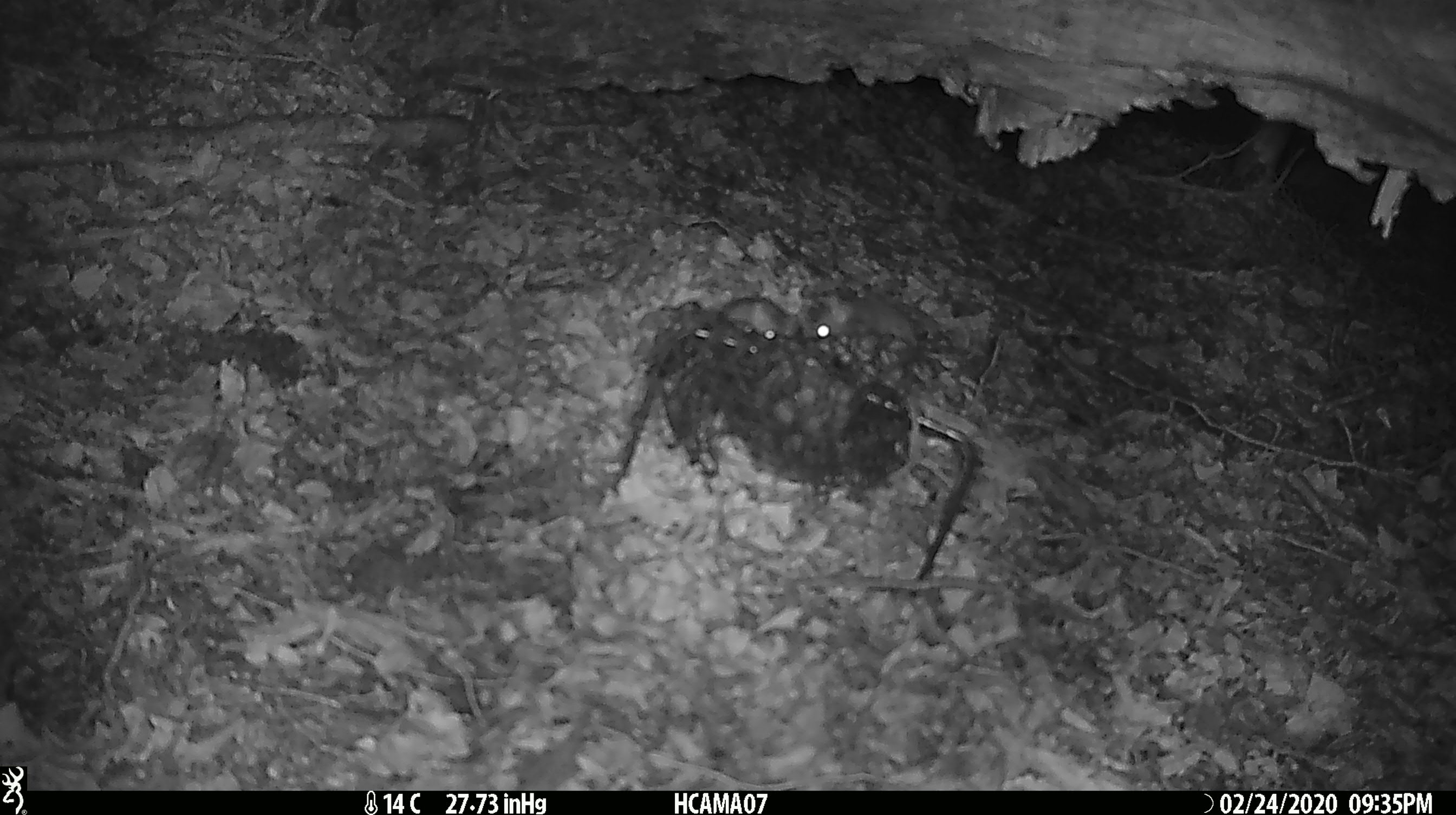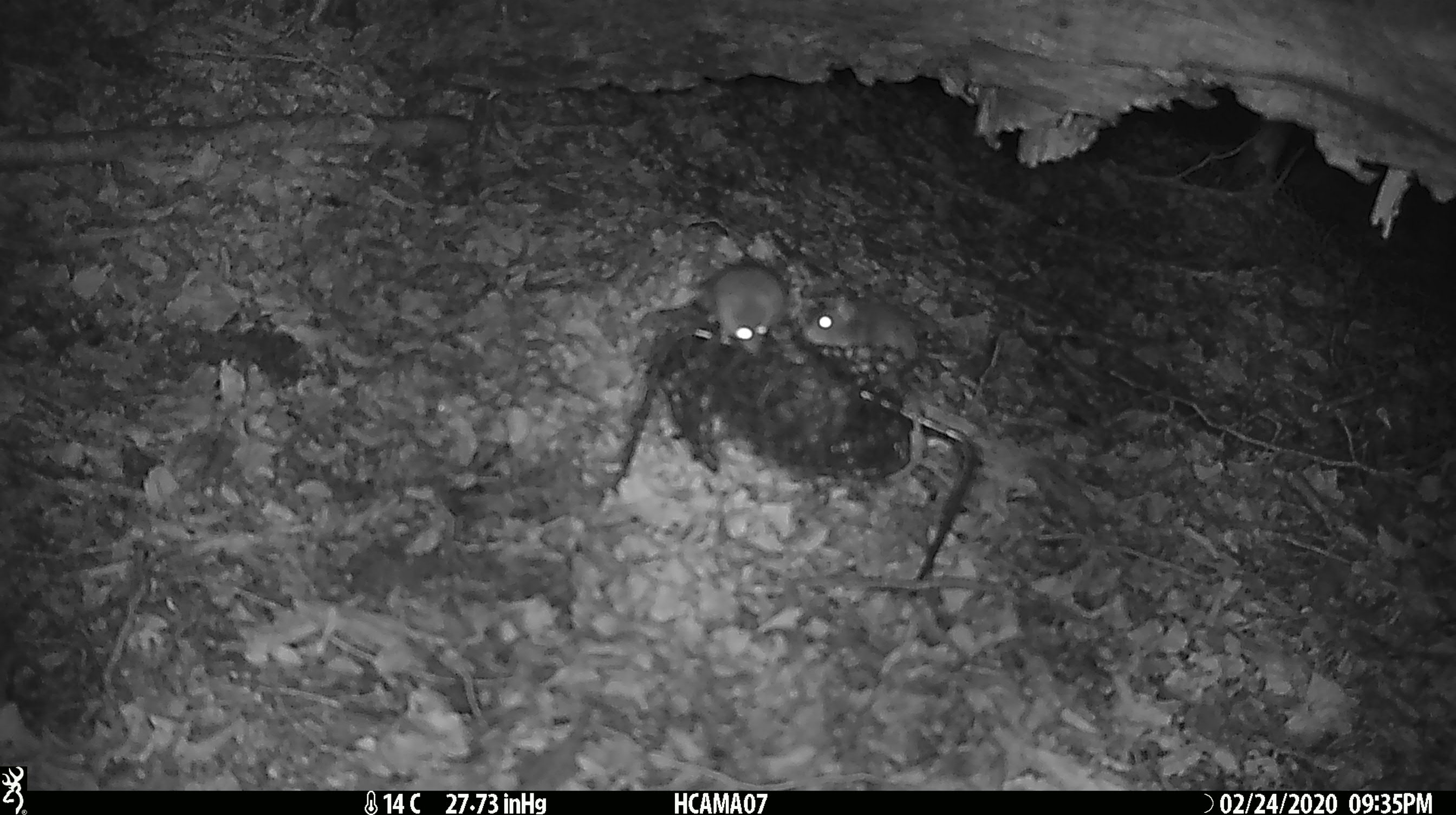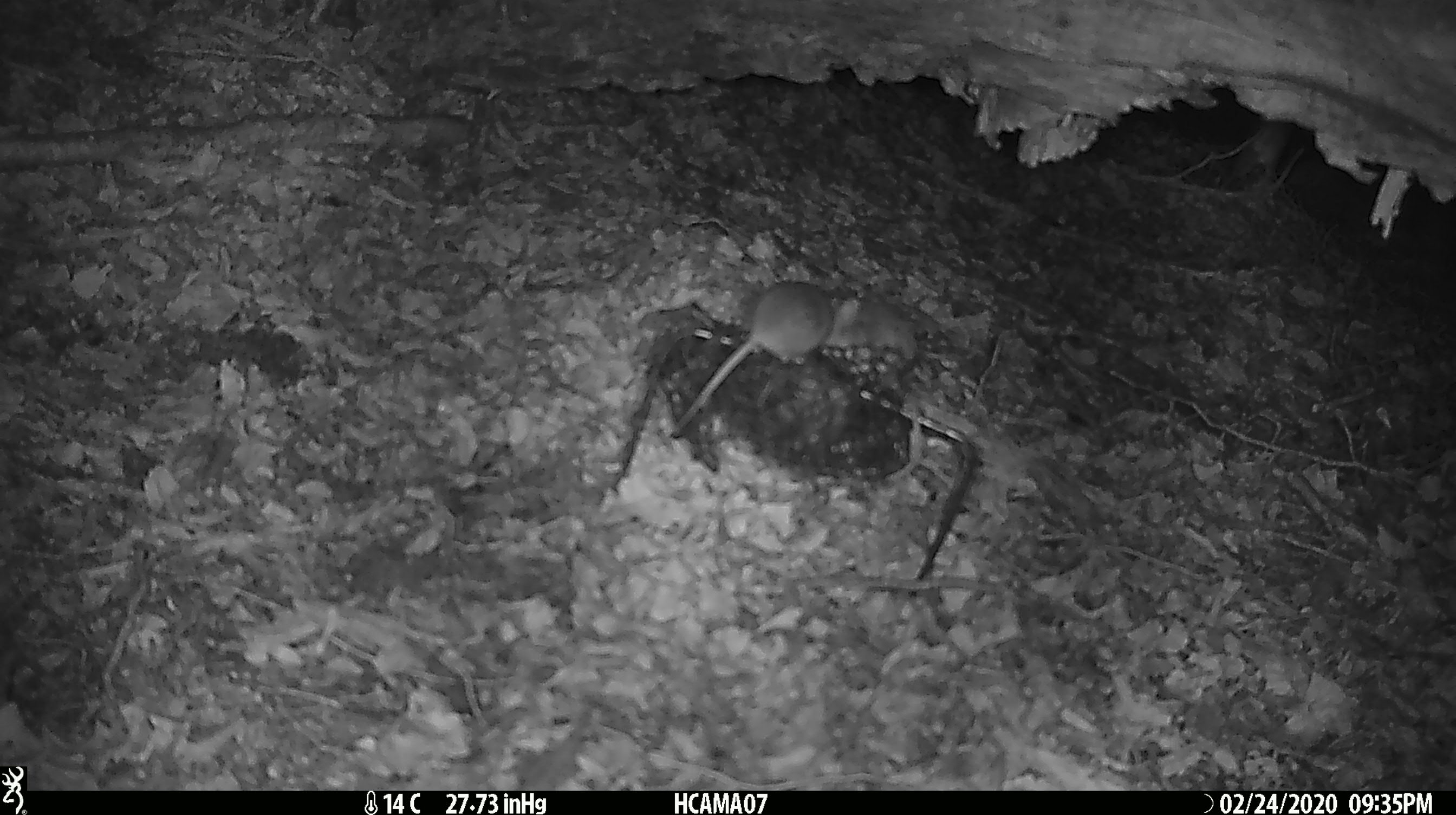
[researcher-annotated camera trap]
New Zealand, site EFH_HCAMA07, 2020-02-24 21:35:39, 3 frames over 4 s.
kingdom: Animalia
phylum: Chordata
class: Mammalia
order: Rodentia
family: Muridae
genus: Mus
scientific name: Mus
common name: mouse